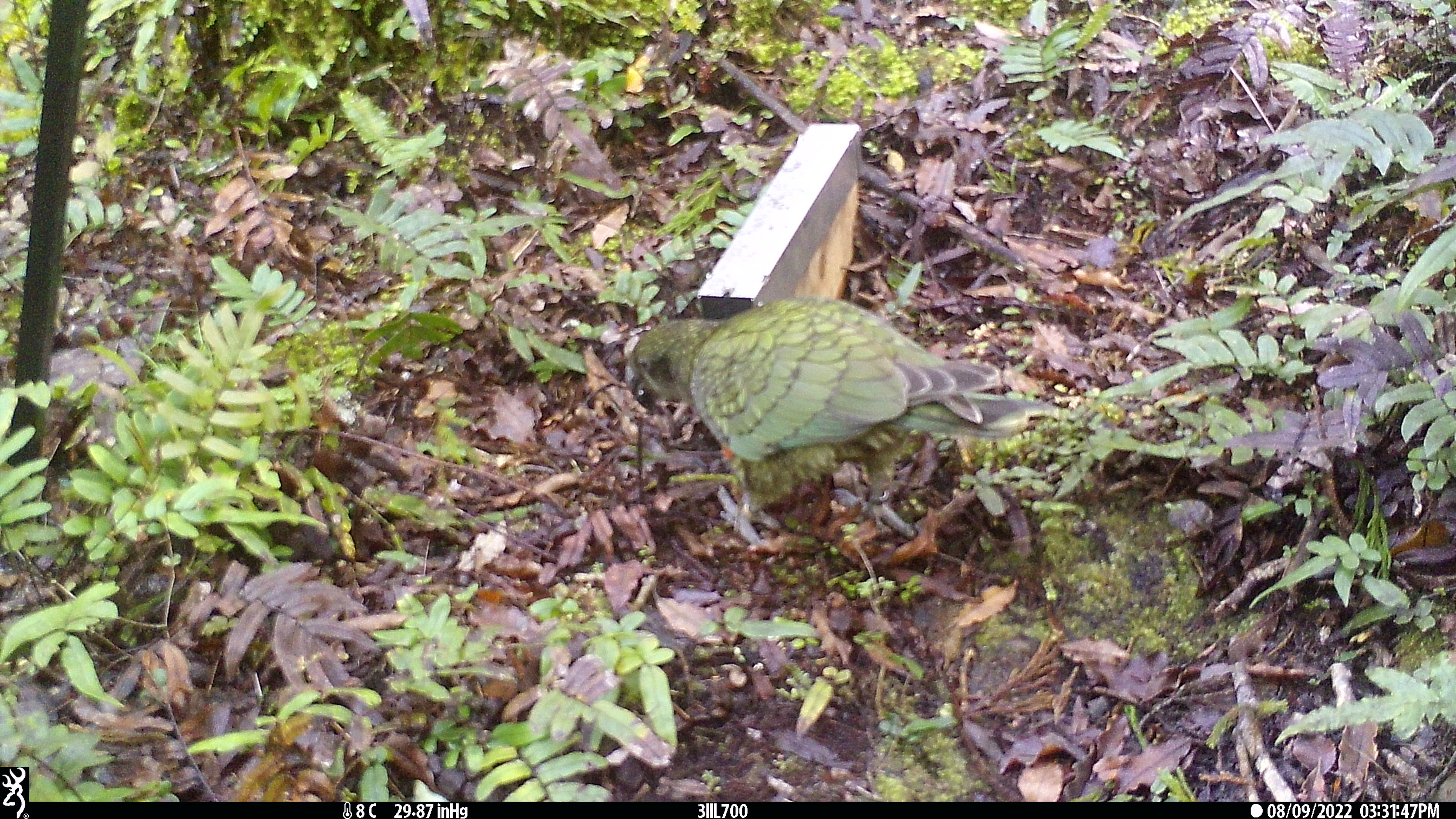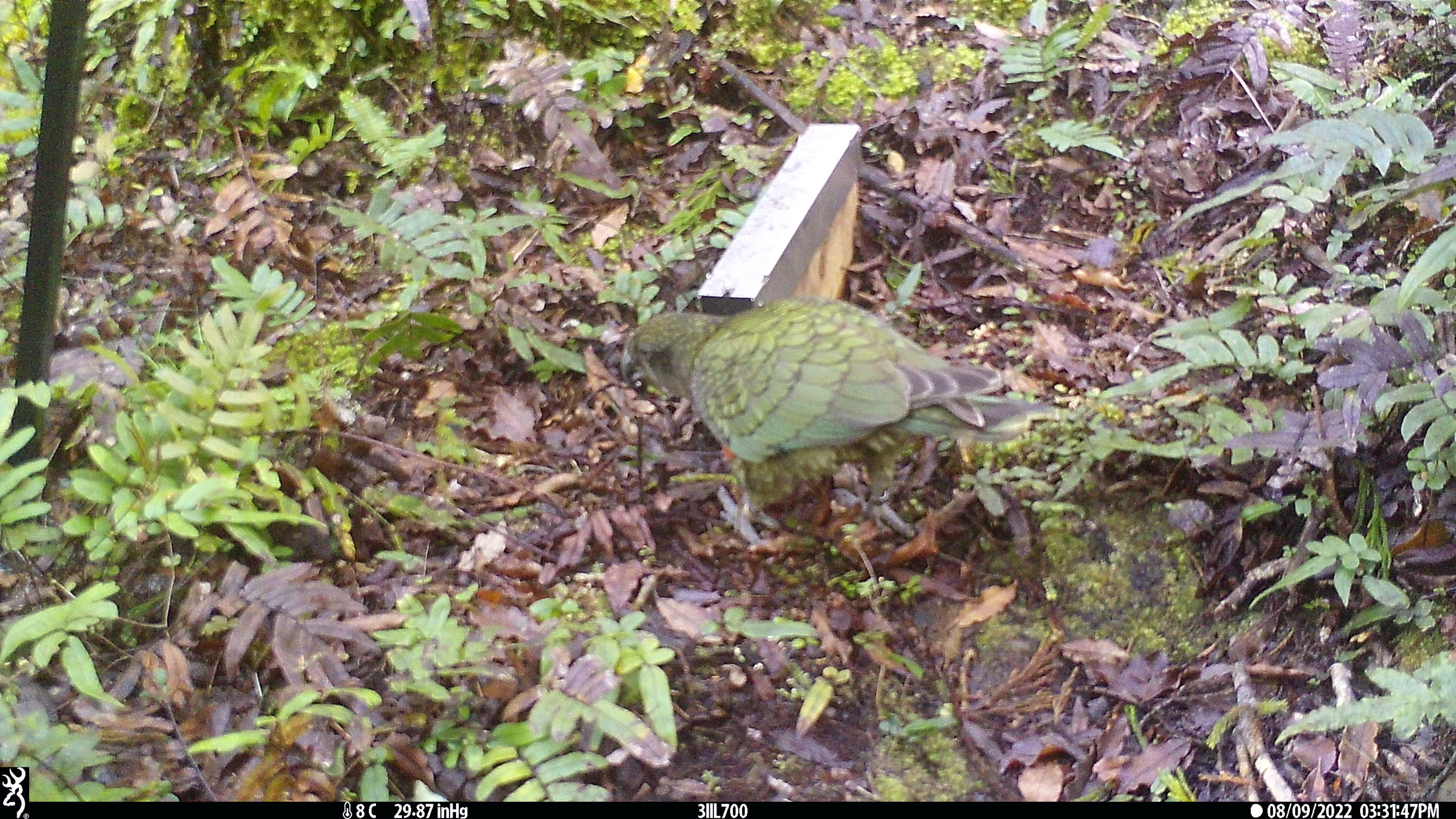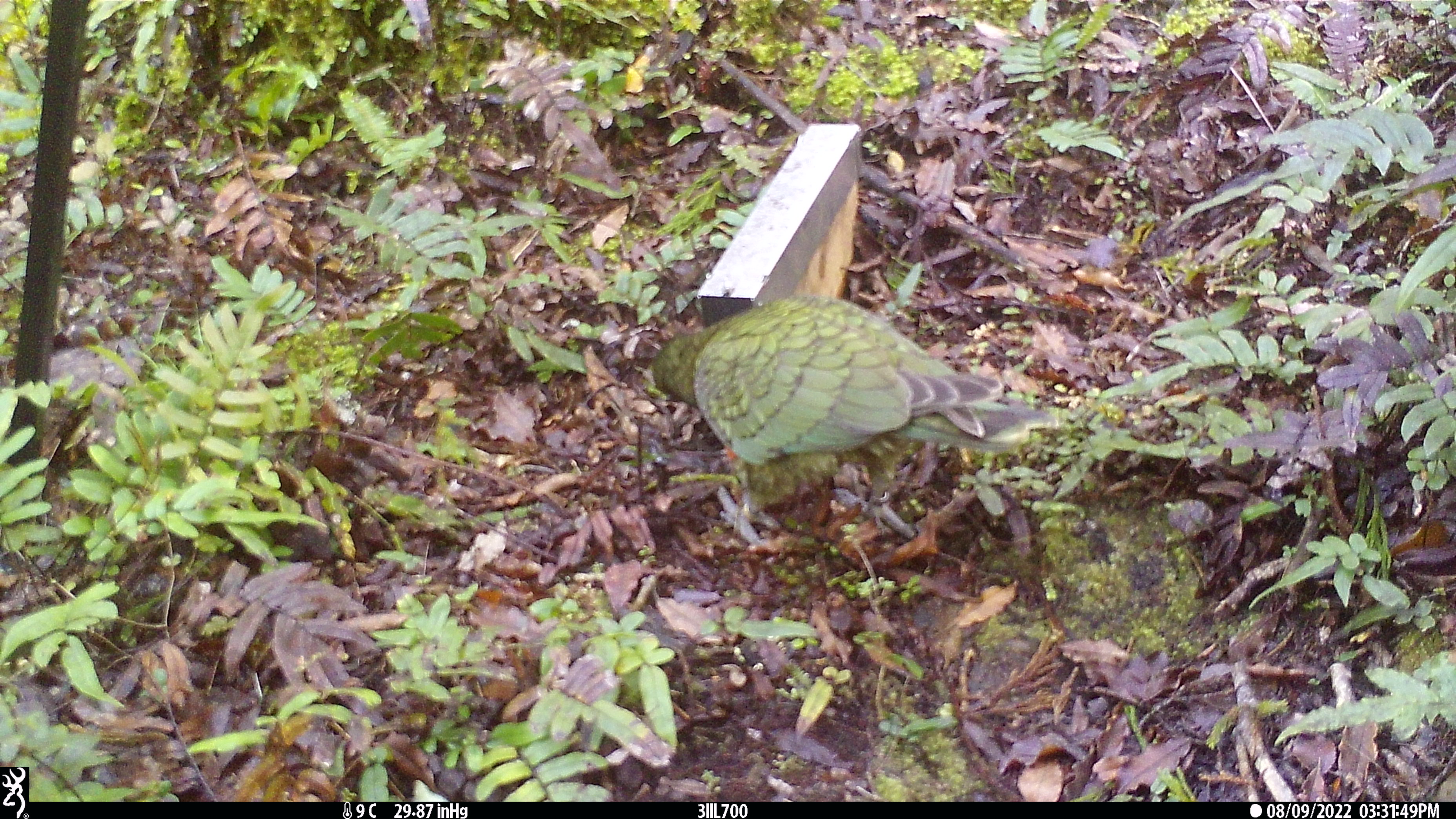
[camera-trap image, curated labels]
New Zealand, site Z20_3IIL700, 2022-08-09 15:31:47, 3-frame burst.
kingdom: Animalia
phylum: Chordata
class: Aves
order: Psittaciformes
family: Strigopidae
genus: Nestor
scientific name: Nestor notabilis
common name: kea